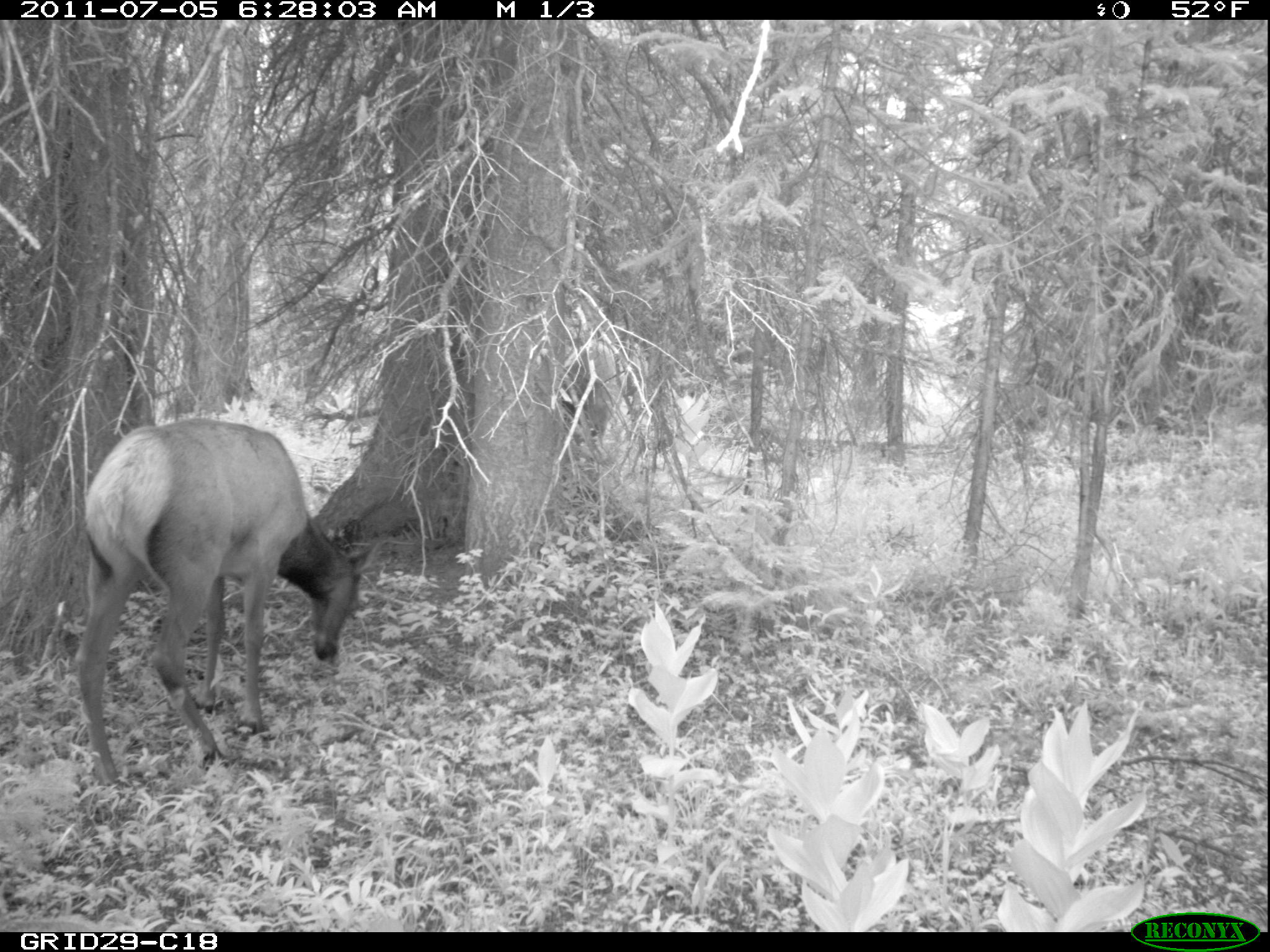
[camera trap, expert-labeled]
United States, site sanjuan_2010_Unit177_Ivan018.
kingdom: Animalia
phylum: Chordata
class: Mammalia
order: Artiodactyla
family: Cervidae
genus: Cervus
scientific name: Cervus elaphus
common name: red deer